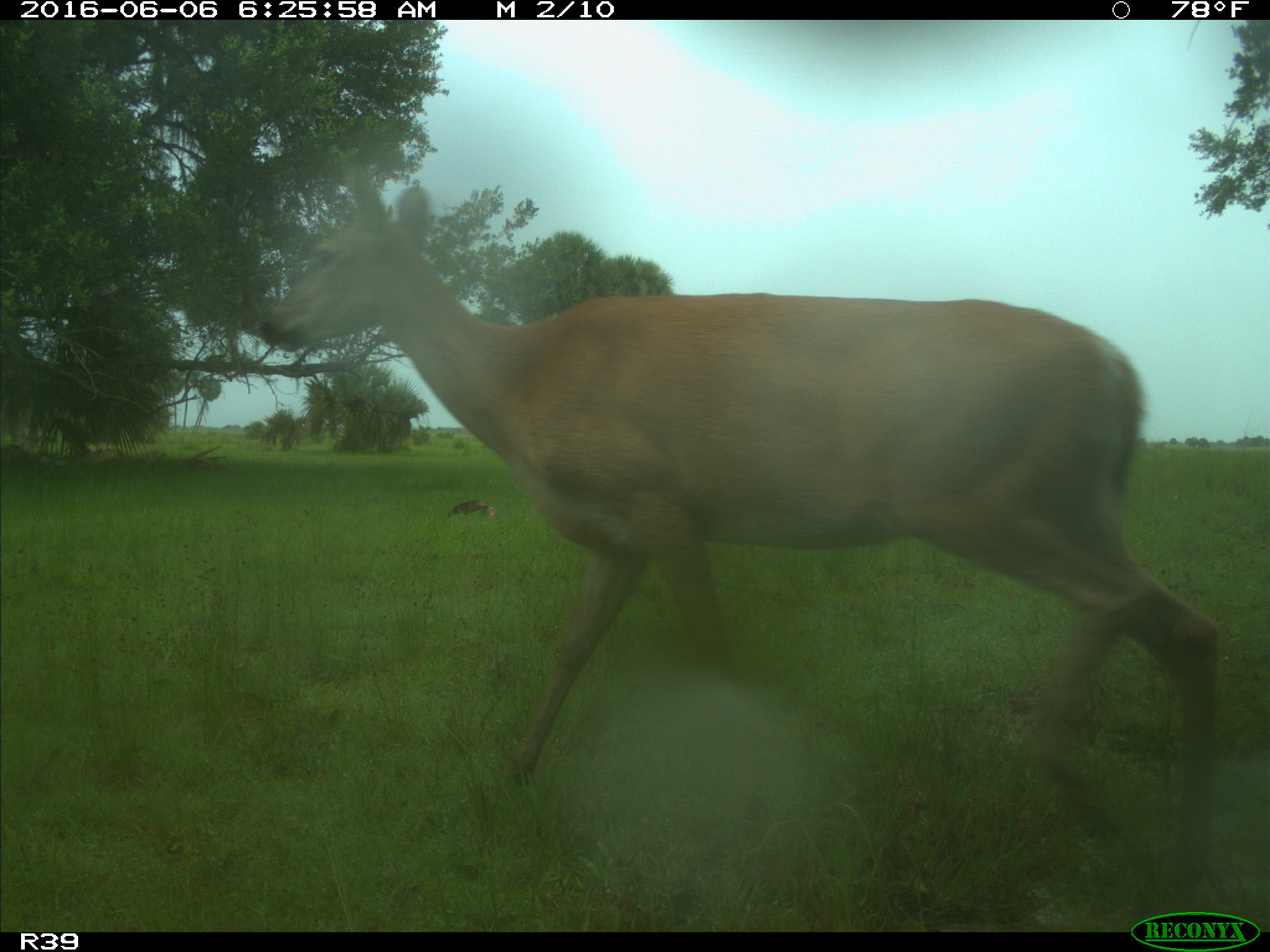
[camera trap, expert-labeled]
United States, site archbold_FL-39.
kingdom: Animalia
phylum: Chordata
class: Mammalia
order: Artiodactyla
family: Cervidae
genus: Odocoileus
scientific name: Odocoileus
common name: deer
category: unidentified deer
Unidentified deer (deer) (Odocoileus).